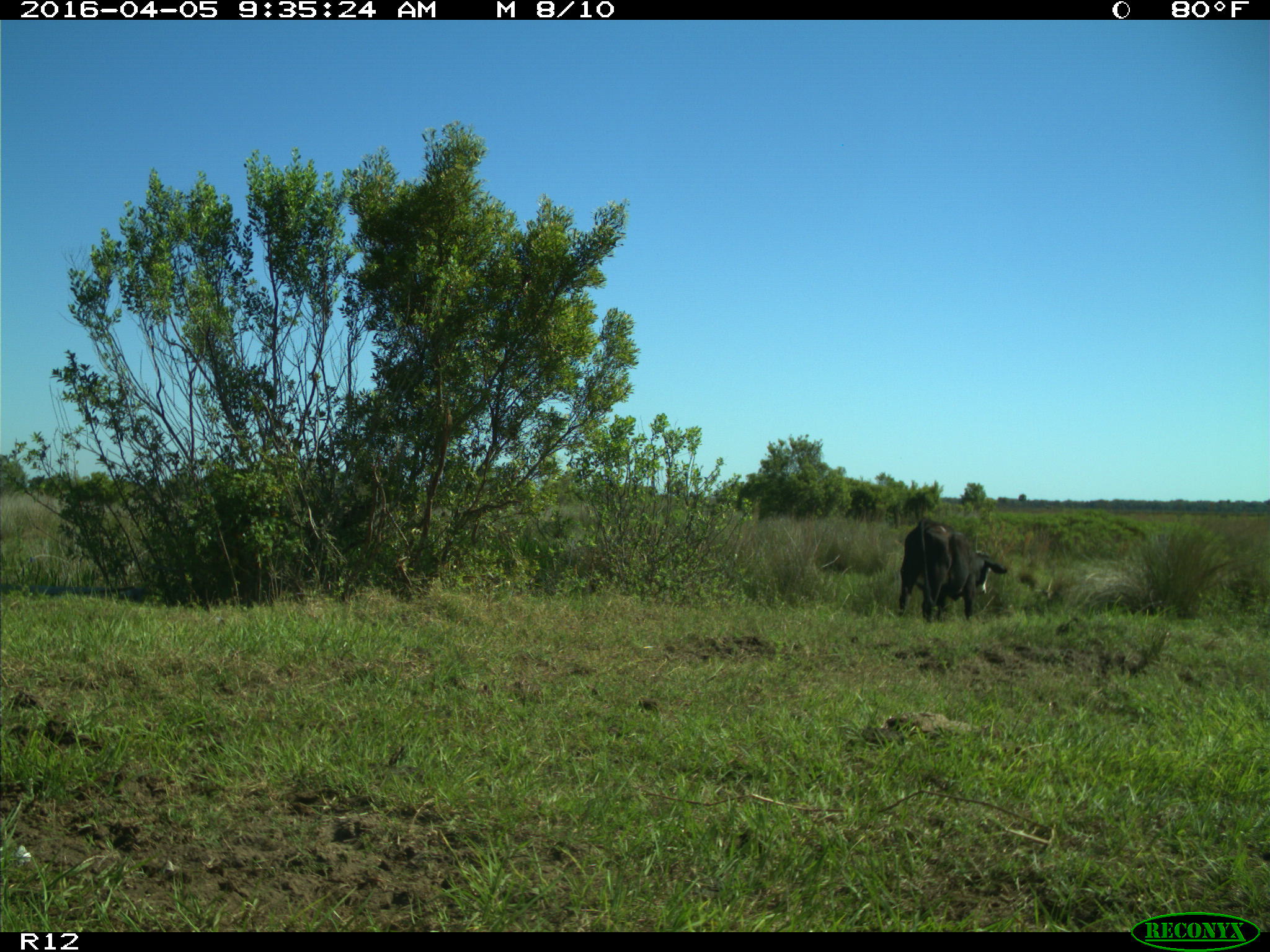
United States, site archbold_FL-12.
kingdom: Animalia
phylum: Chordata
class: Mammalia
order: Artiodactyla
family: Bovidae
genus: Bos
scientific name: Bos taurus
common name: domestic cow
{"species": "Bos taurus (domestic cow)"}